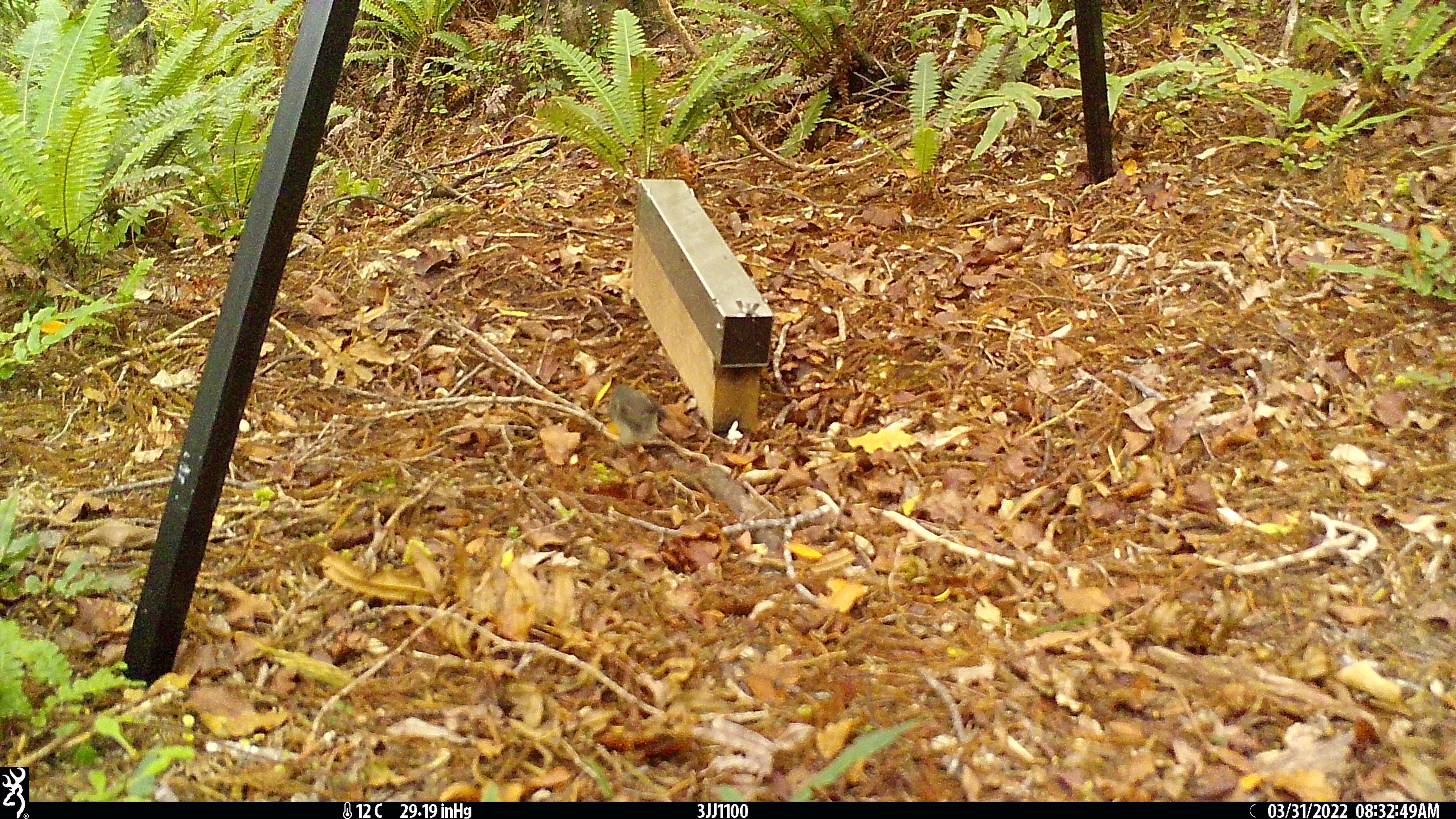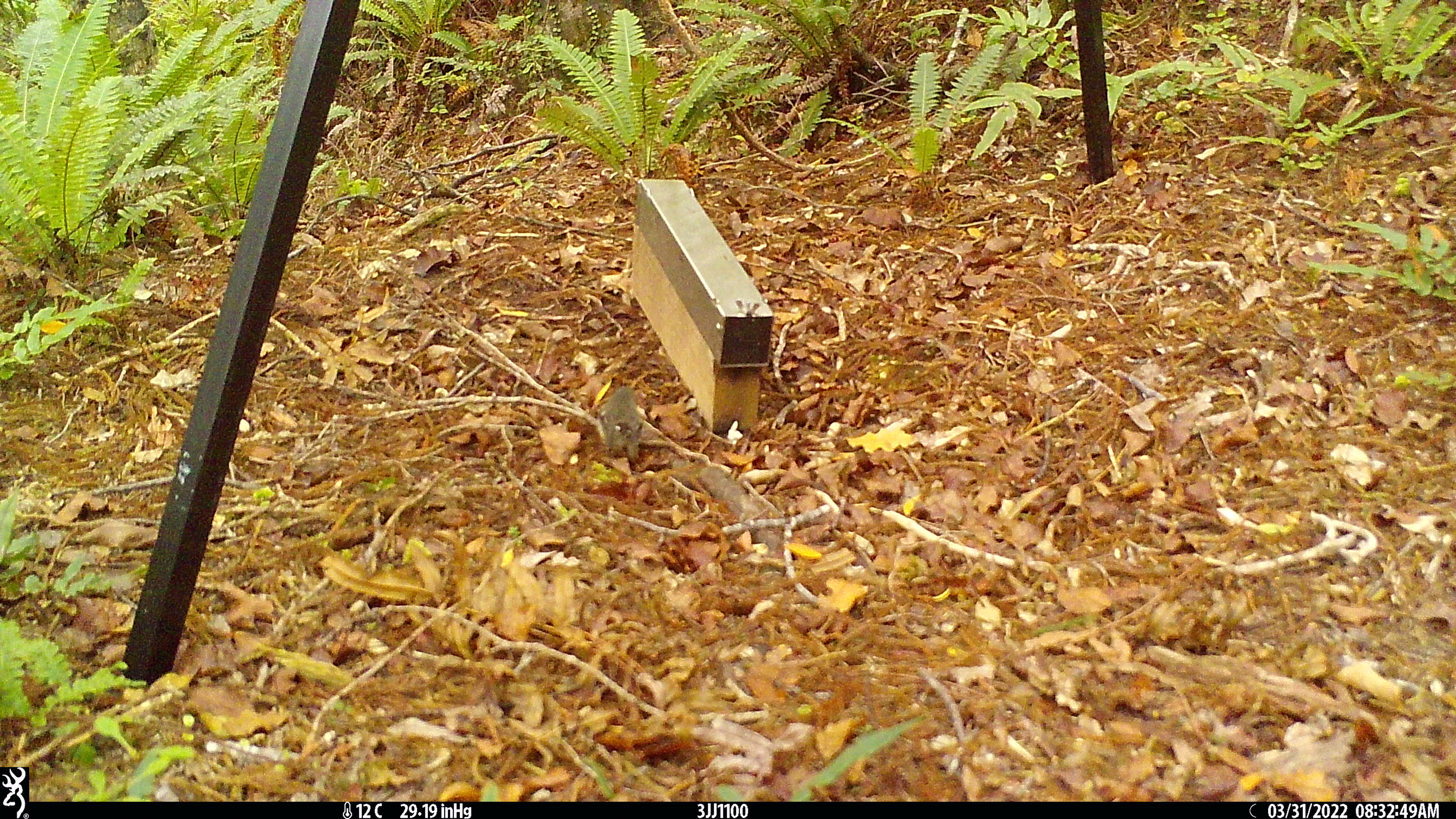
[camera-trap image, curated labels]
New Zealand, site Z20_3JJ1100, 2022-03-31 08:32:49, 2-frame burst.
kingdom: Animalia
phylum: Chordata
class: Aves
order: Passeriformes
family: Petroicidae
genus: Petroica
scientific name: Petroica macrocephala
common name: tomtit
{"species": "tomtit (Petroica macrocephala)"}